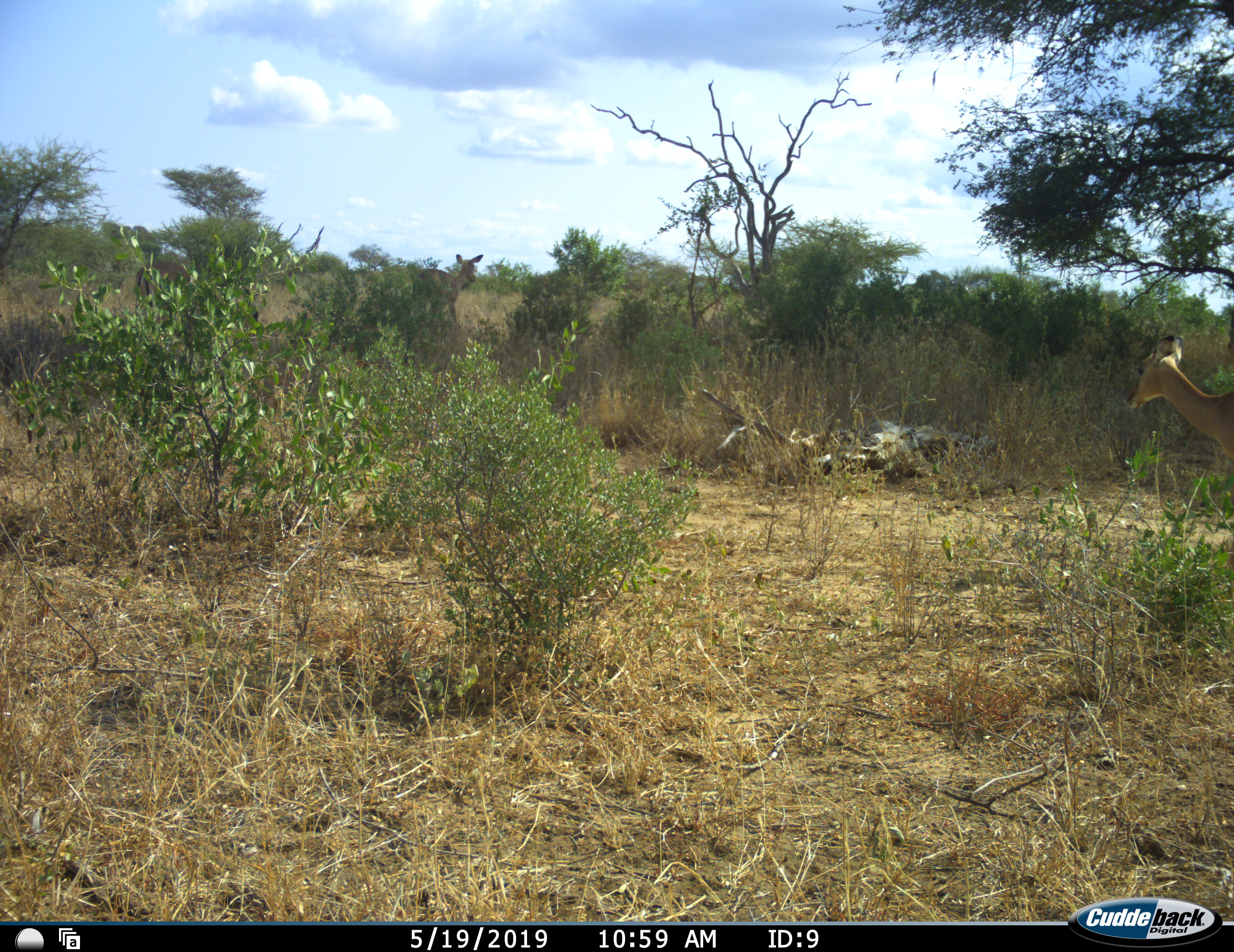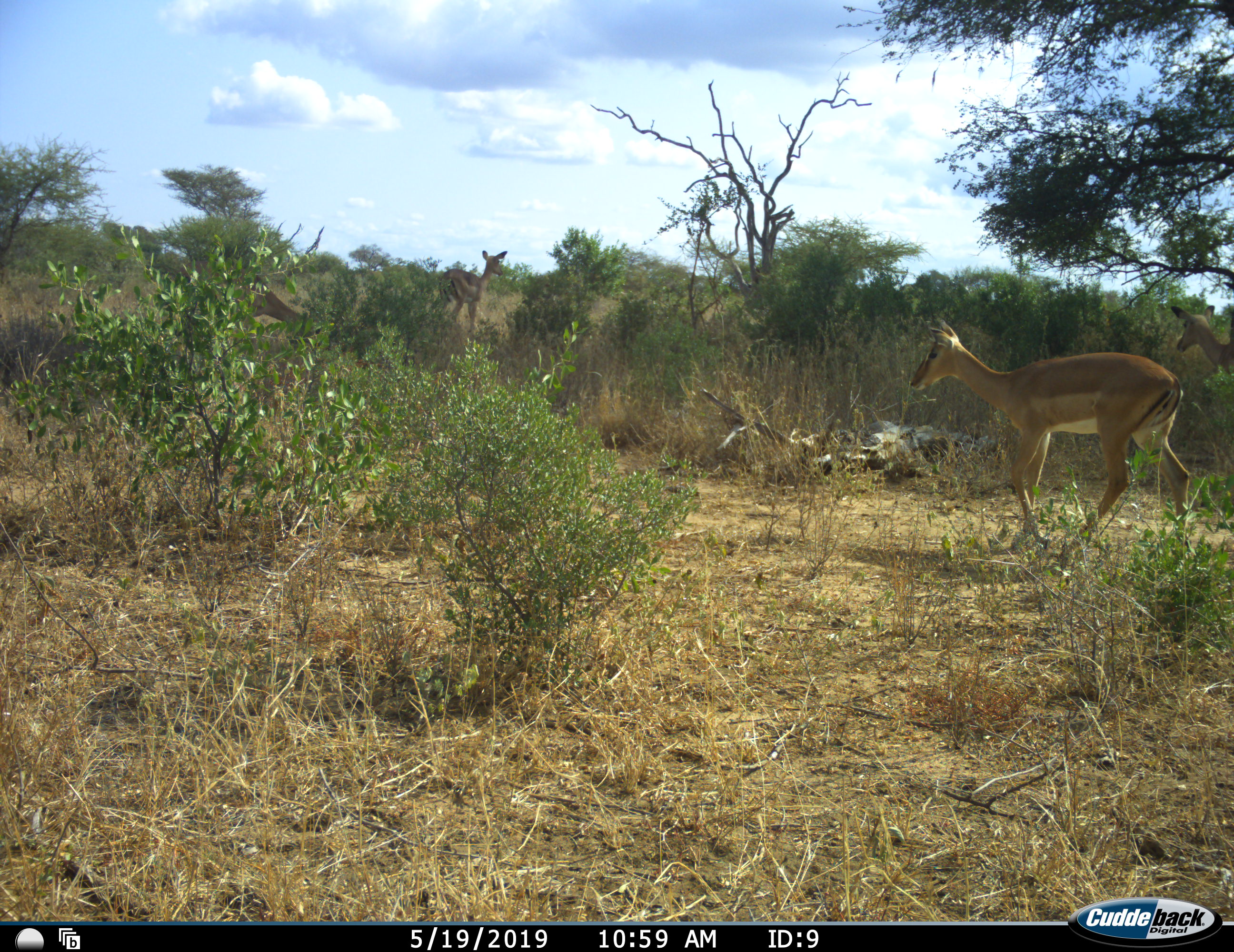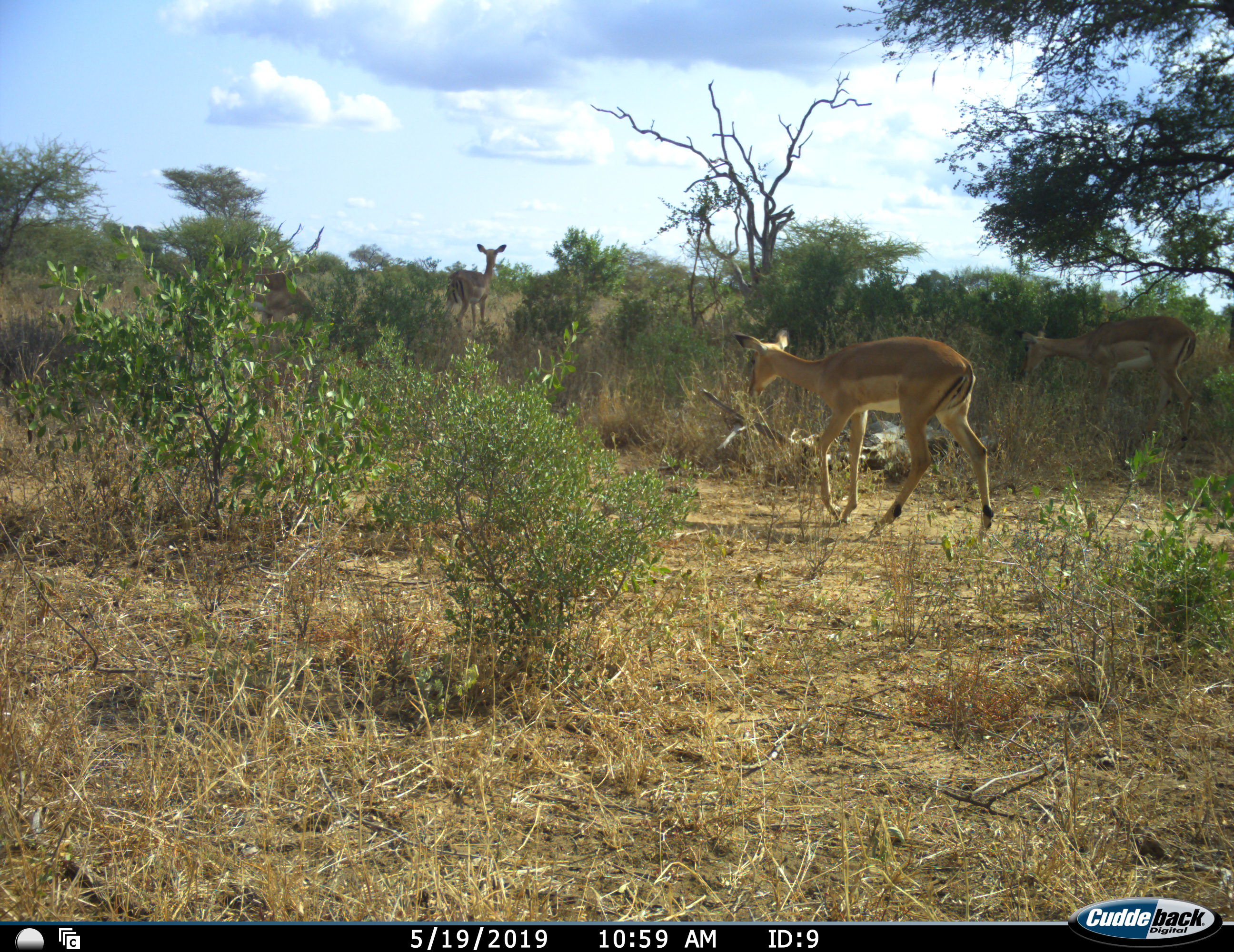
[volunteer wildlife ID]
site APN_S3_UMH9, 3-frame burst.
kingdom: Animalia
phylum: Chordata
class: Mammalia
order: Artiodactyla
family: Bovidae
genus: Aepyceros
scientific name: Aepyceros melampus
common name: impala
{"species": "impala (Aepyceros melampus)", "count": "4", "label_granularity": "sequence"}